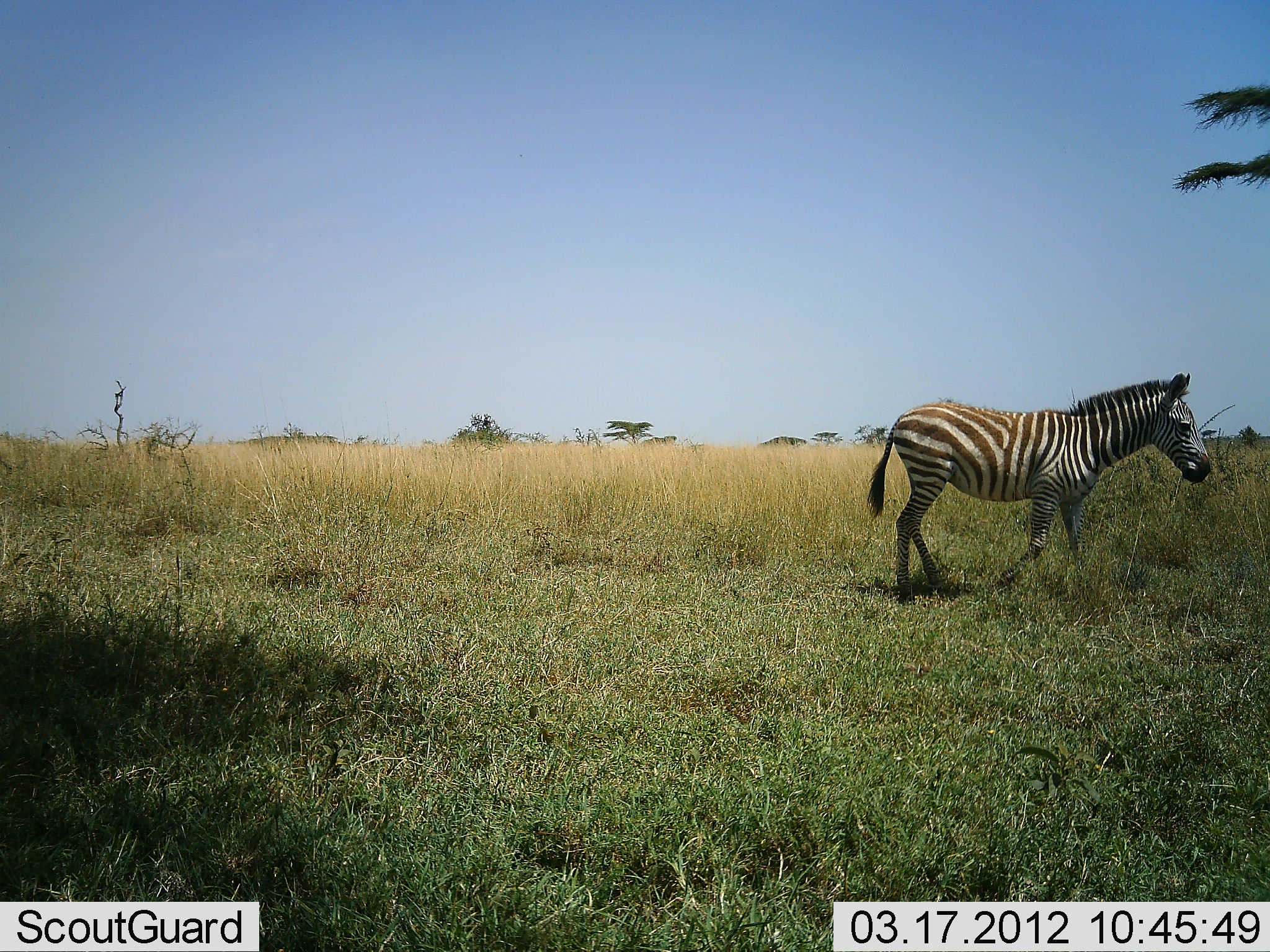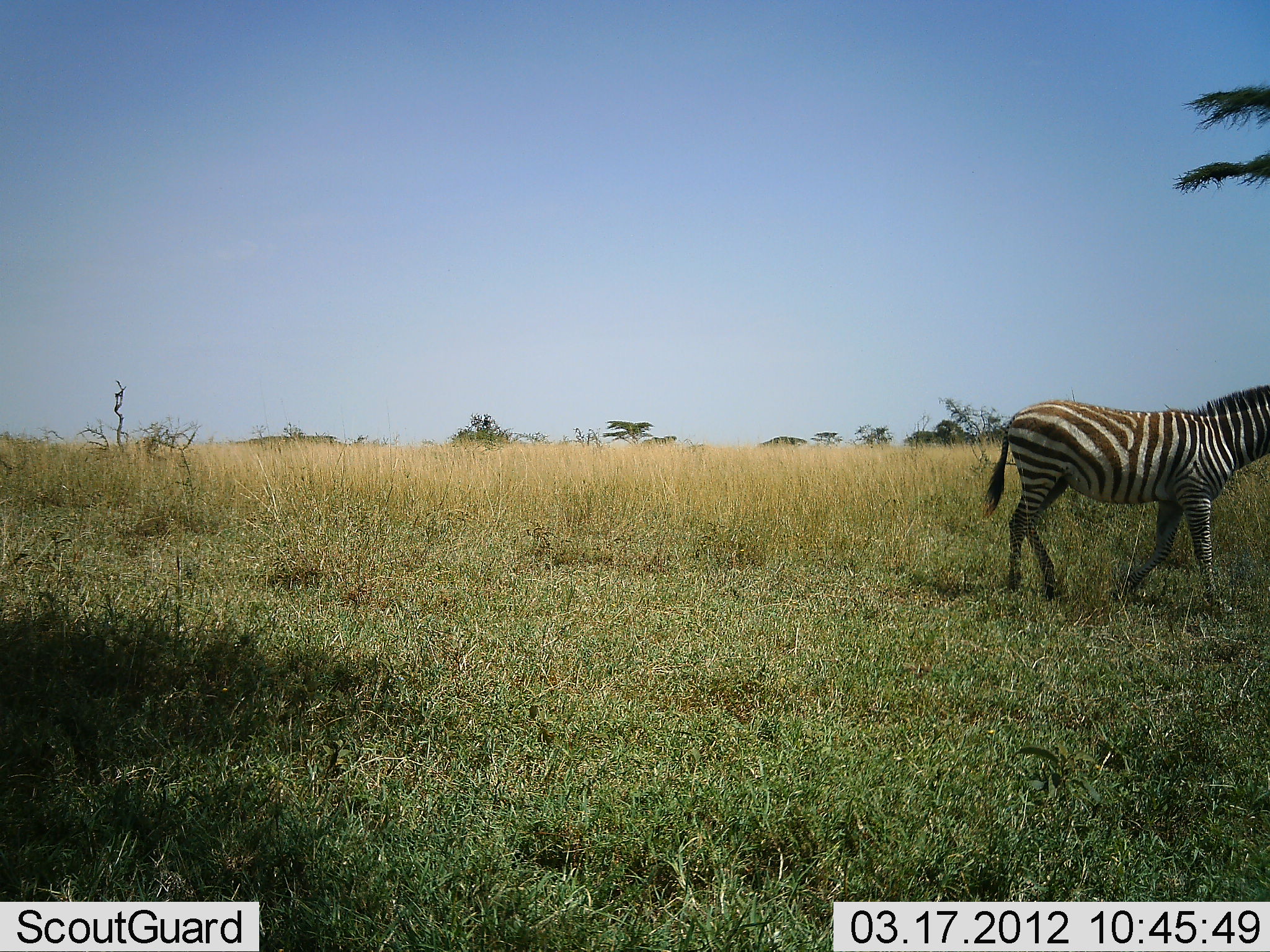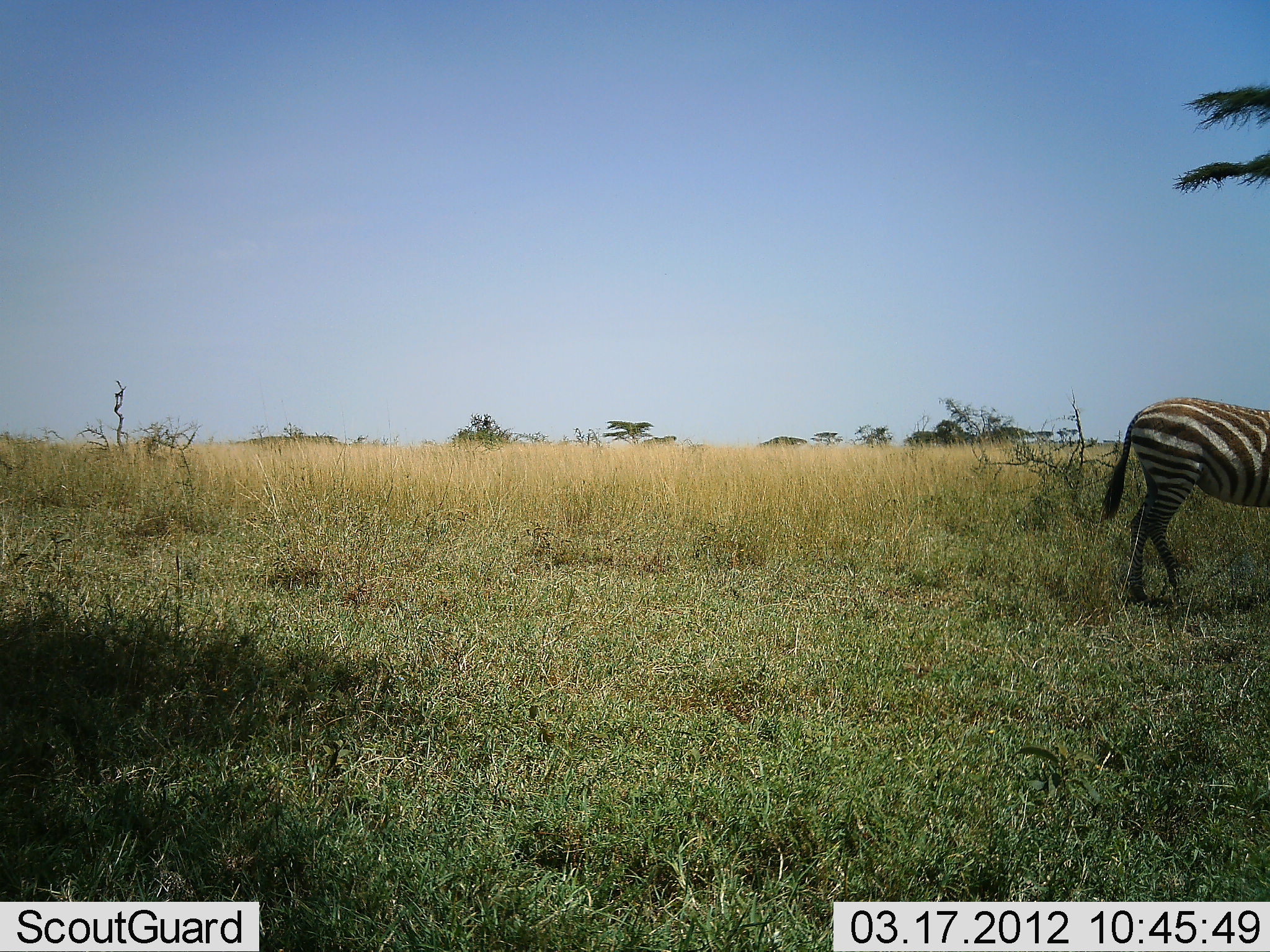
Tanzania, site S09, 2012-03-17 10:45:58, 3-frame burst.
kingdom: Animalia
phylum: Chordata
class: Mammalia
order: Perissodactyla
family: Equidae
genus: Equus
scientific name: Equus quagga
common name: plains zebra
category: zebra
Zebra (plains zebra) (Equus quagga), count 1. Behavior (volunteer vote fractions): standing 8%, resting 0%, moving 100%, interacting 0%. Young present (vote fraction): 0%. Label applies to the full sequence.